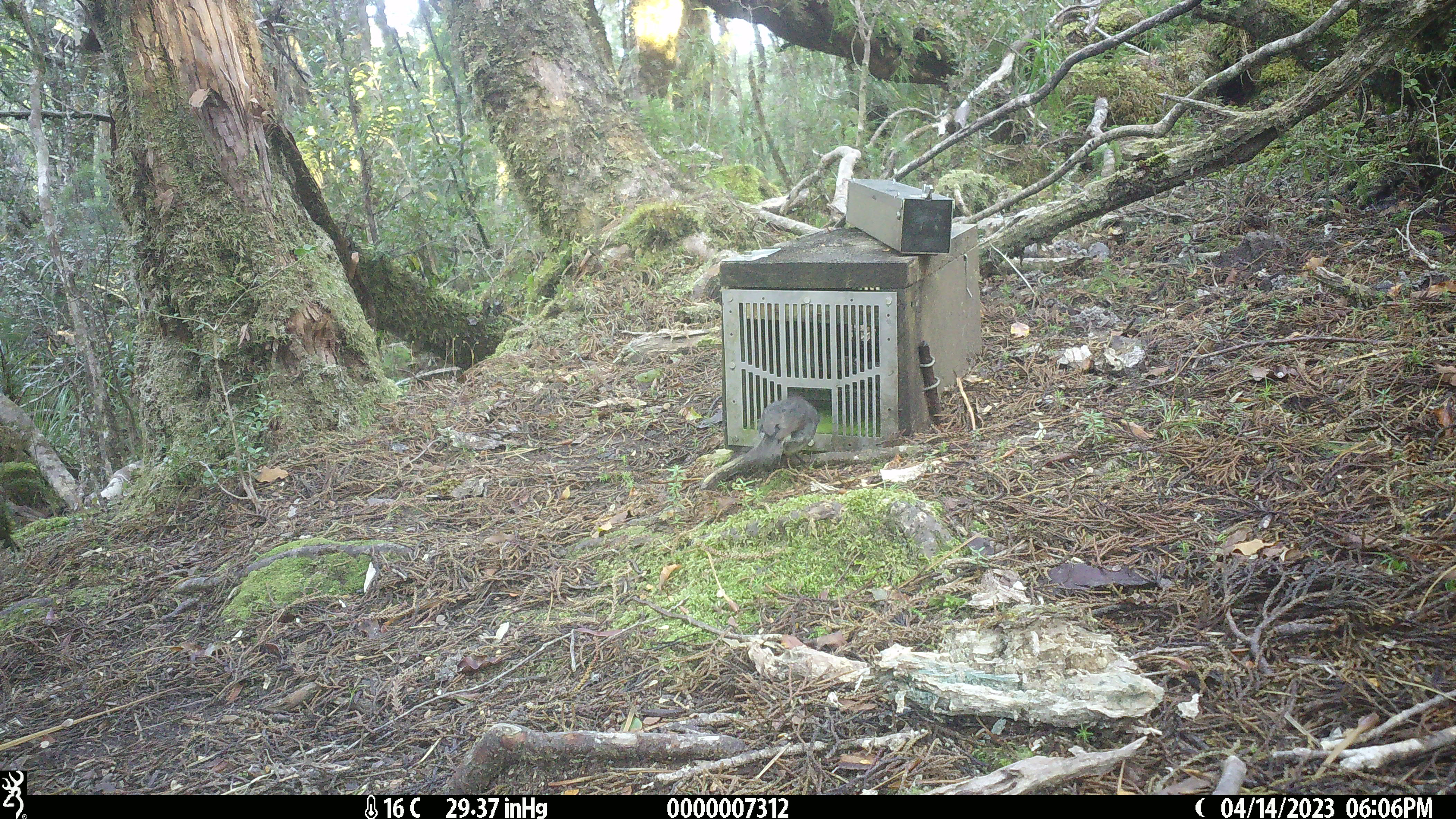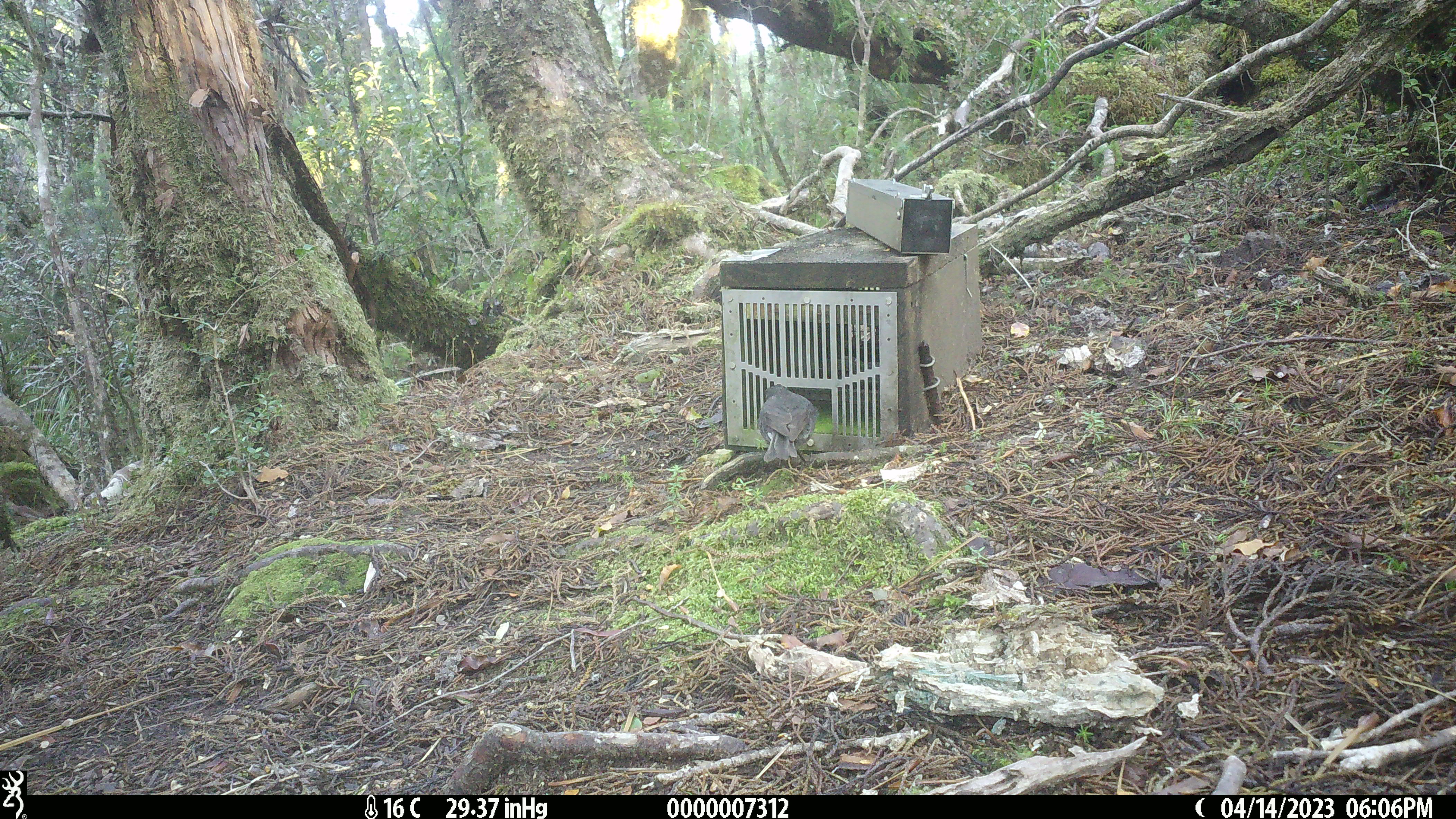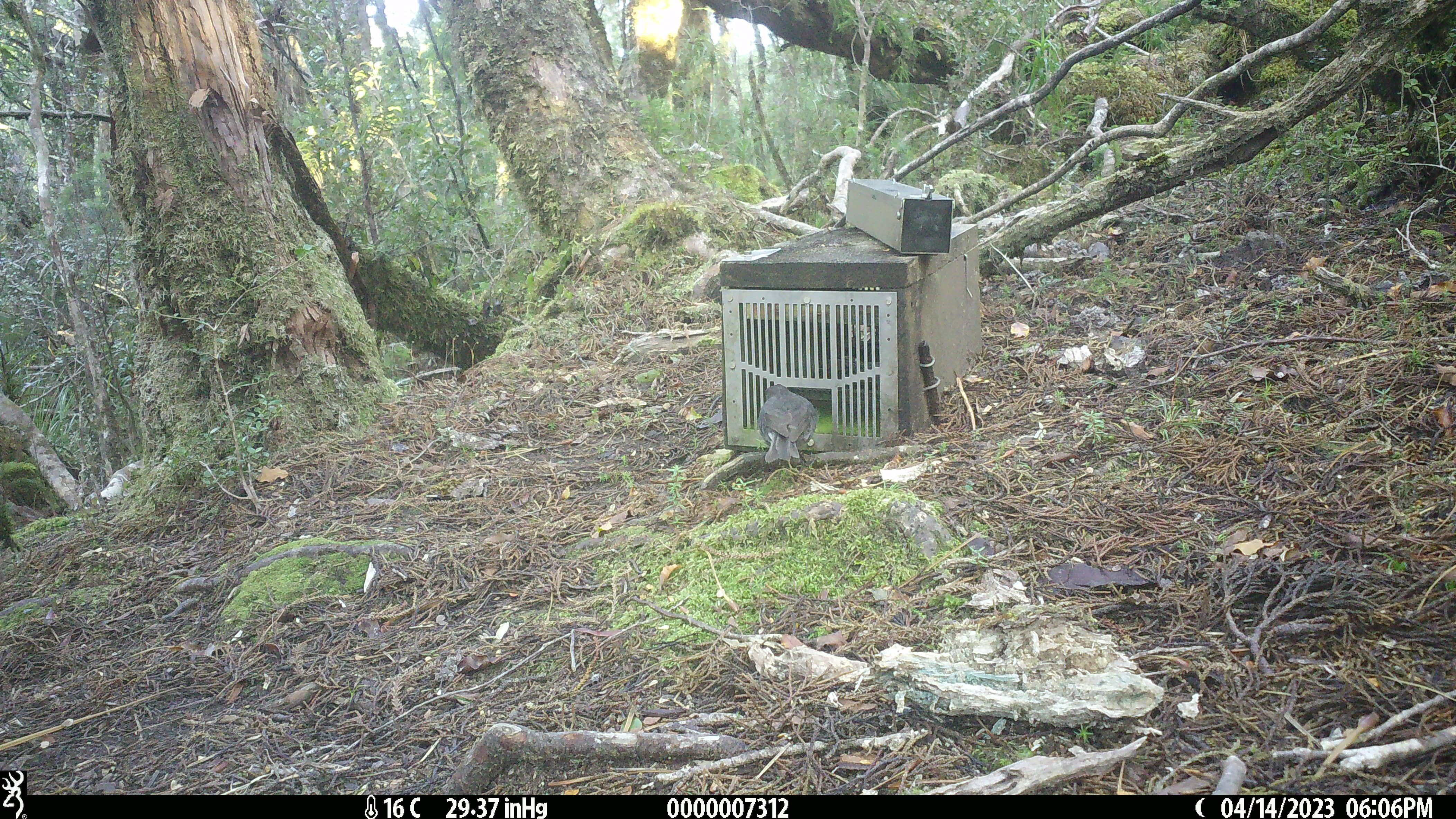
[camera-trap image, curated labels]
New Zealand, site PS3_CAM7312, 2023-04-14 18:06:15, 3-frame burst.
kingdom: Animalia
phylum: Chordata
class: Aves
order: Passeriformes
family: Petroicidae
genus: Petroica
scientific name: Petroica australis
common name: new zealand robin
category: robin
Robin (new zealand robin) (Petroica australis).